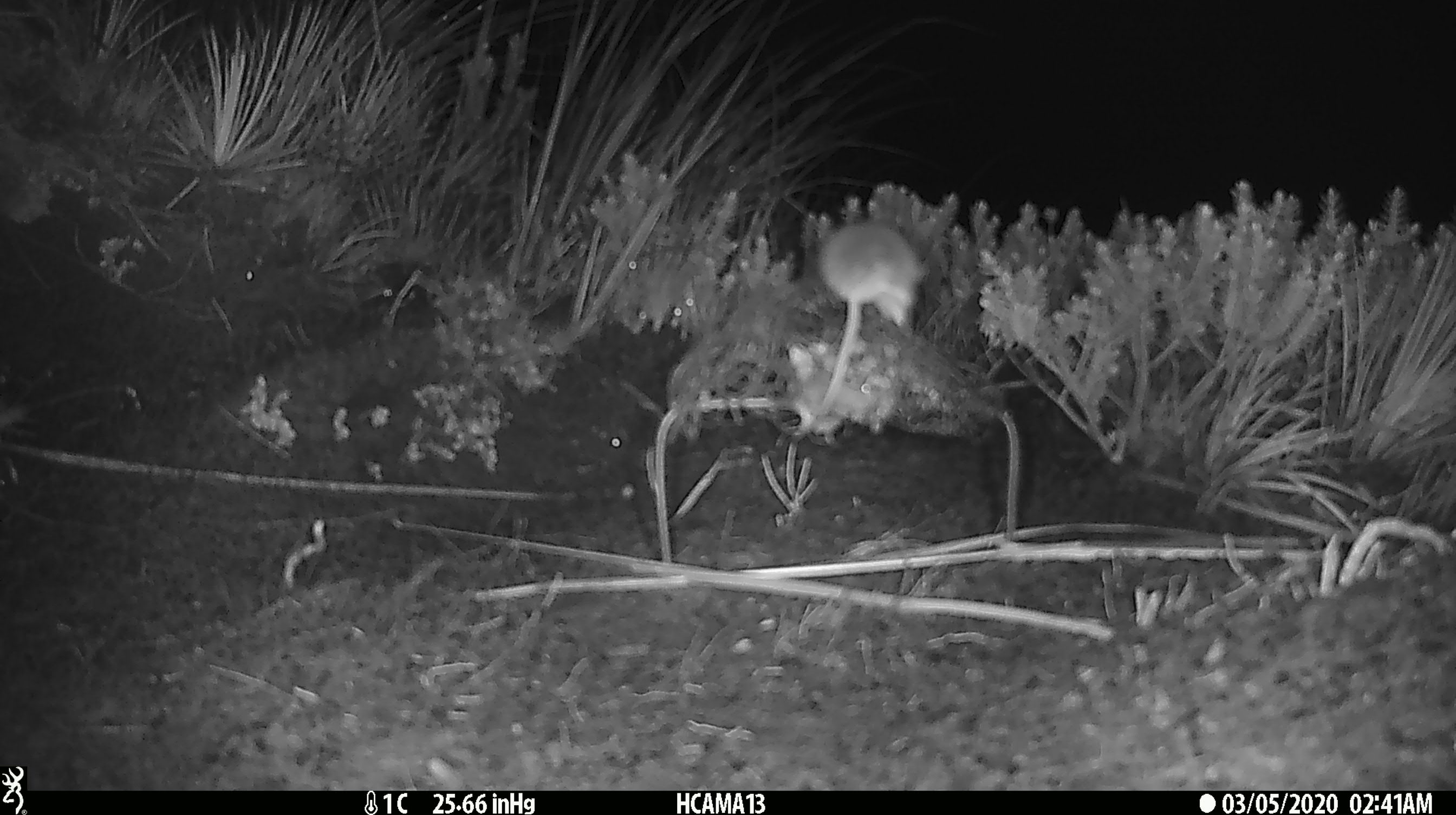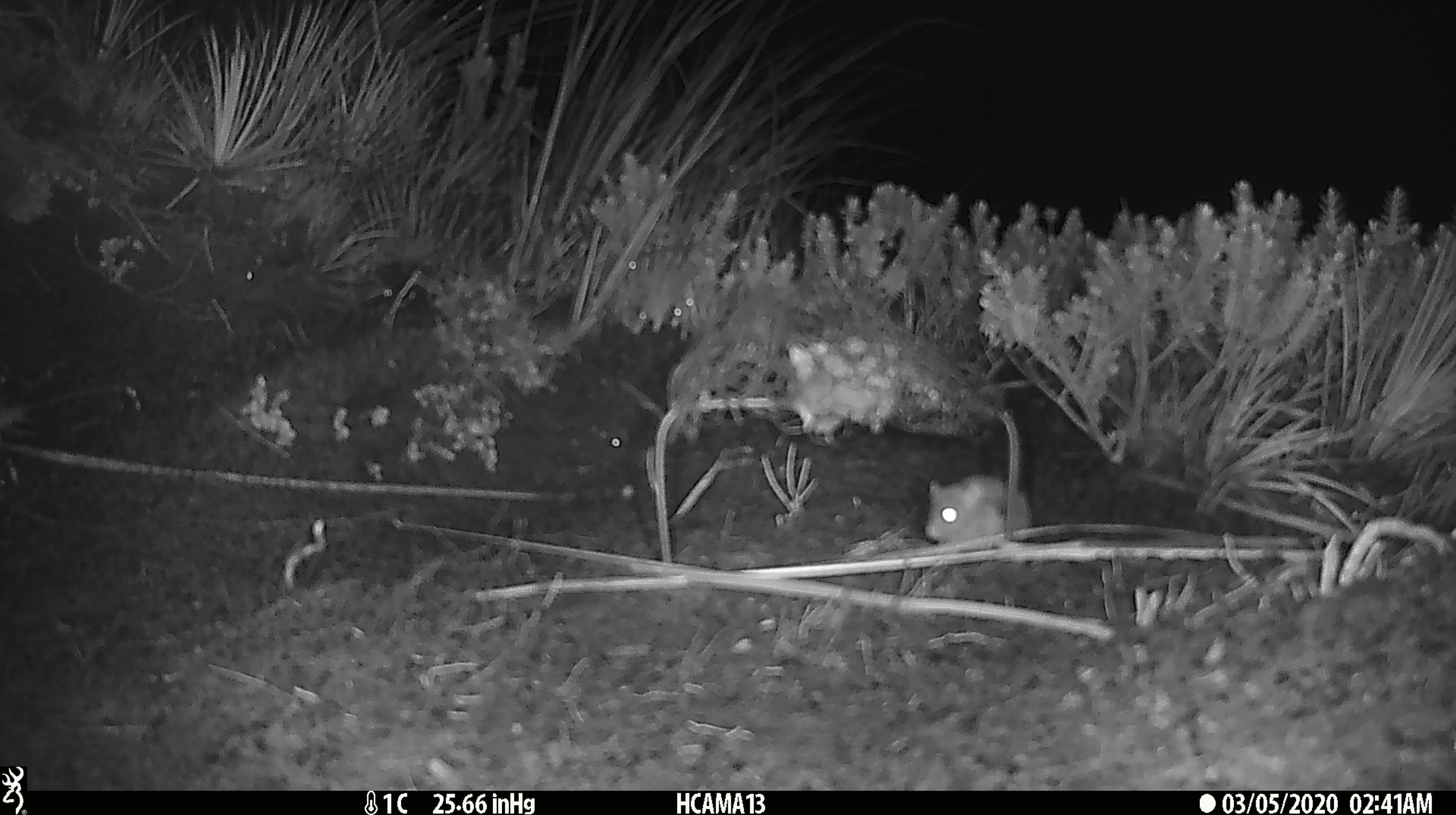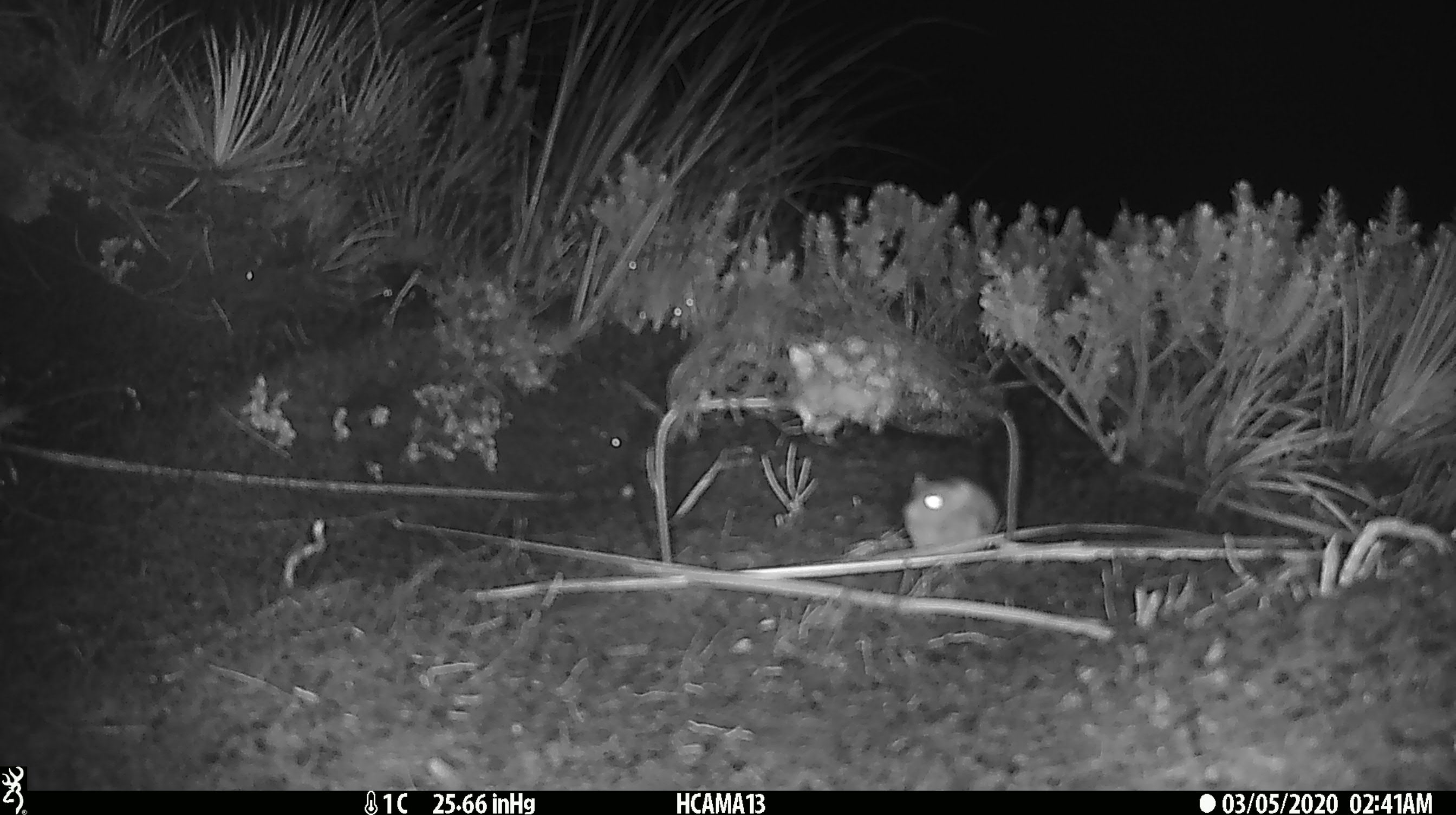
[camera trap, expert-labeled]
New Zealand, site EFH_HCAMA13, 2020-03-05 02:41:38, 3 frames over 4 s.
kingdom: Animalia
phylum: Chordata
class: Mammalia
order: Rodentia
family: Muridae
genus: Mus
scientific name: Mus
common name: mouse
Mouse (Mus).